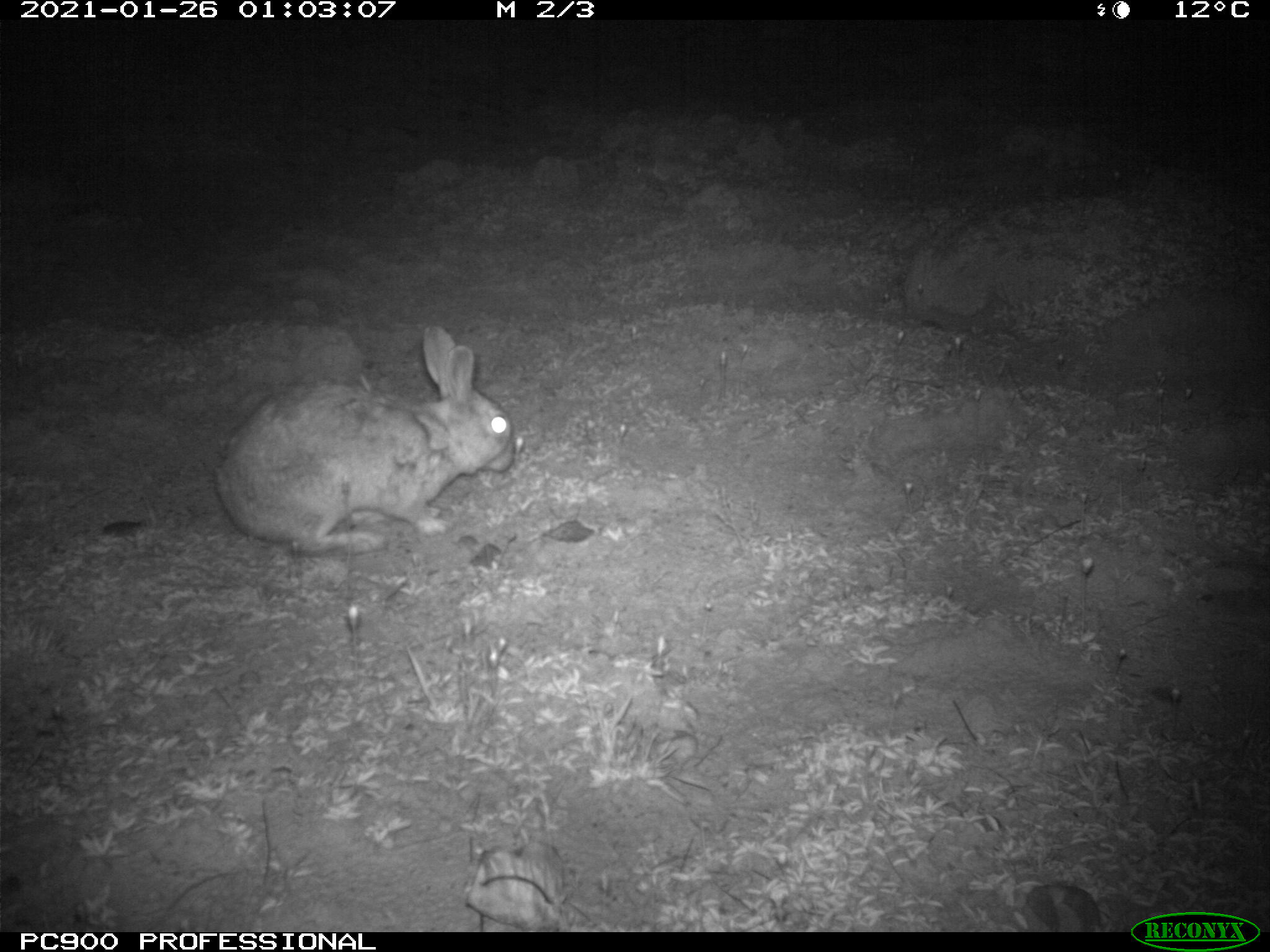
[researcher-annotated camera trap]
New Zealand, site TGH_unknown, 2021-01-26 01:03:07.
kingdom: Animalia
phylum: Chordata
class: Mammalia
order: Lagomorpha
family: Leporidae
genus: Oryctolagus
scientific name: Oryctolagus cuniculus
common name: european rabbit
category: rabbit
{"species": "rabbit (european rabbit) (Oryctolagus cuniculus)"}